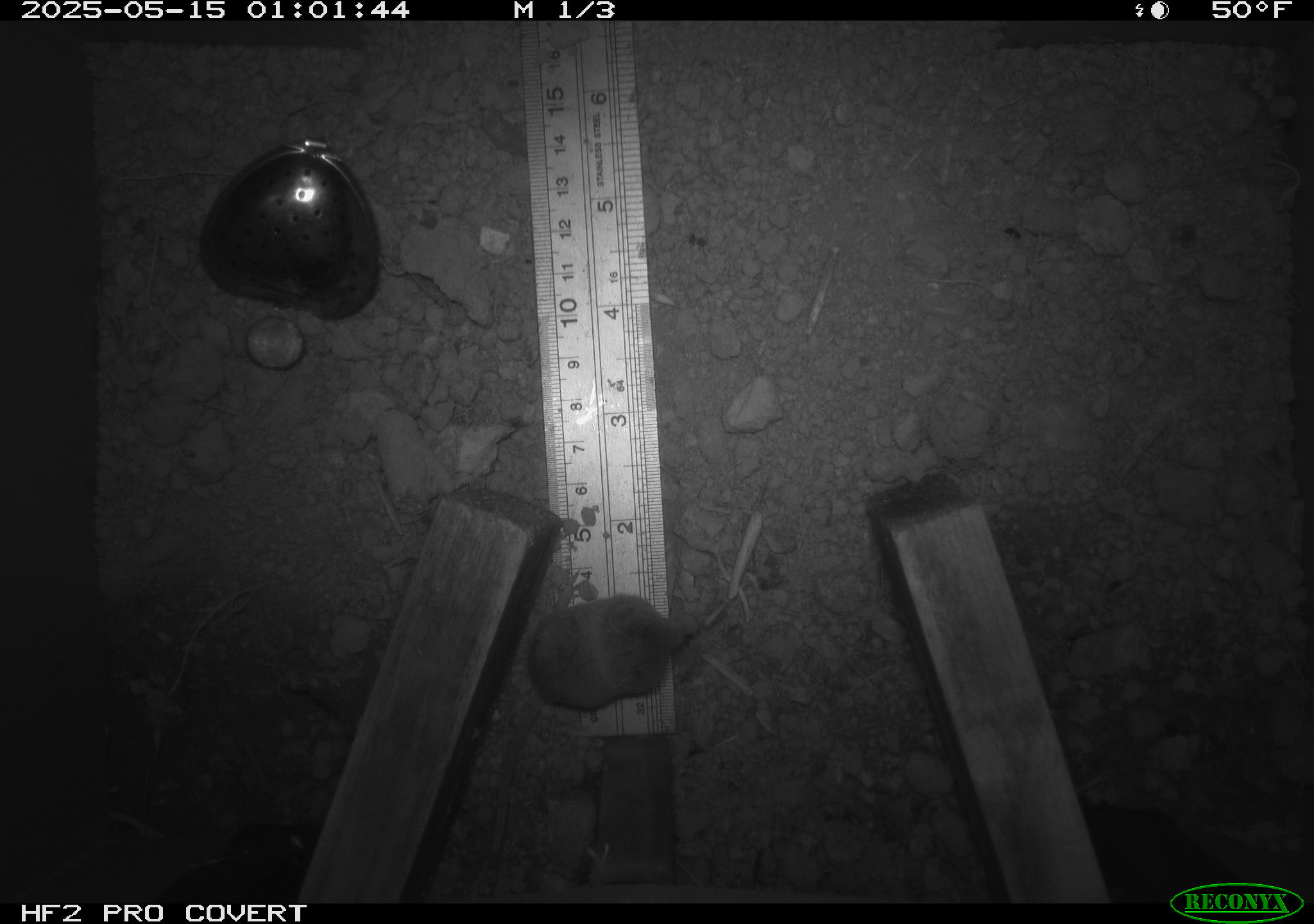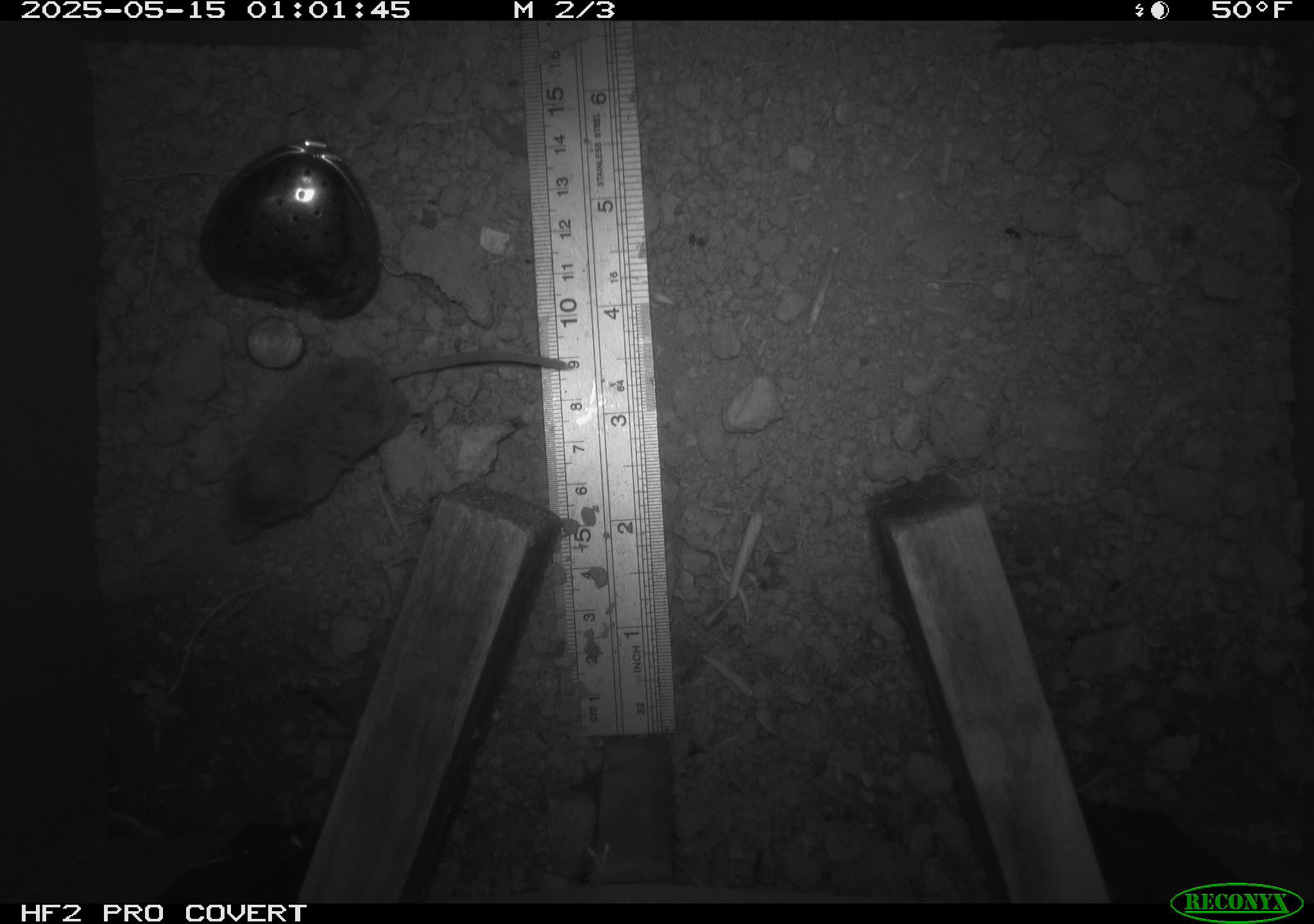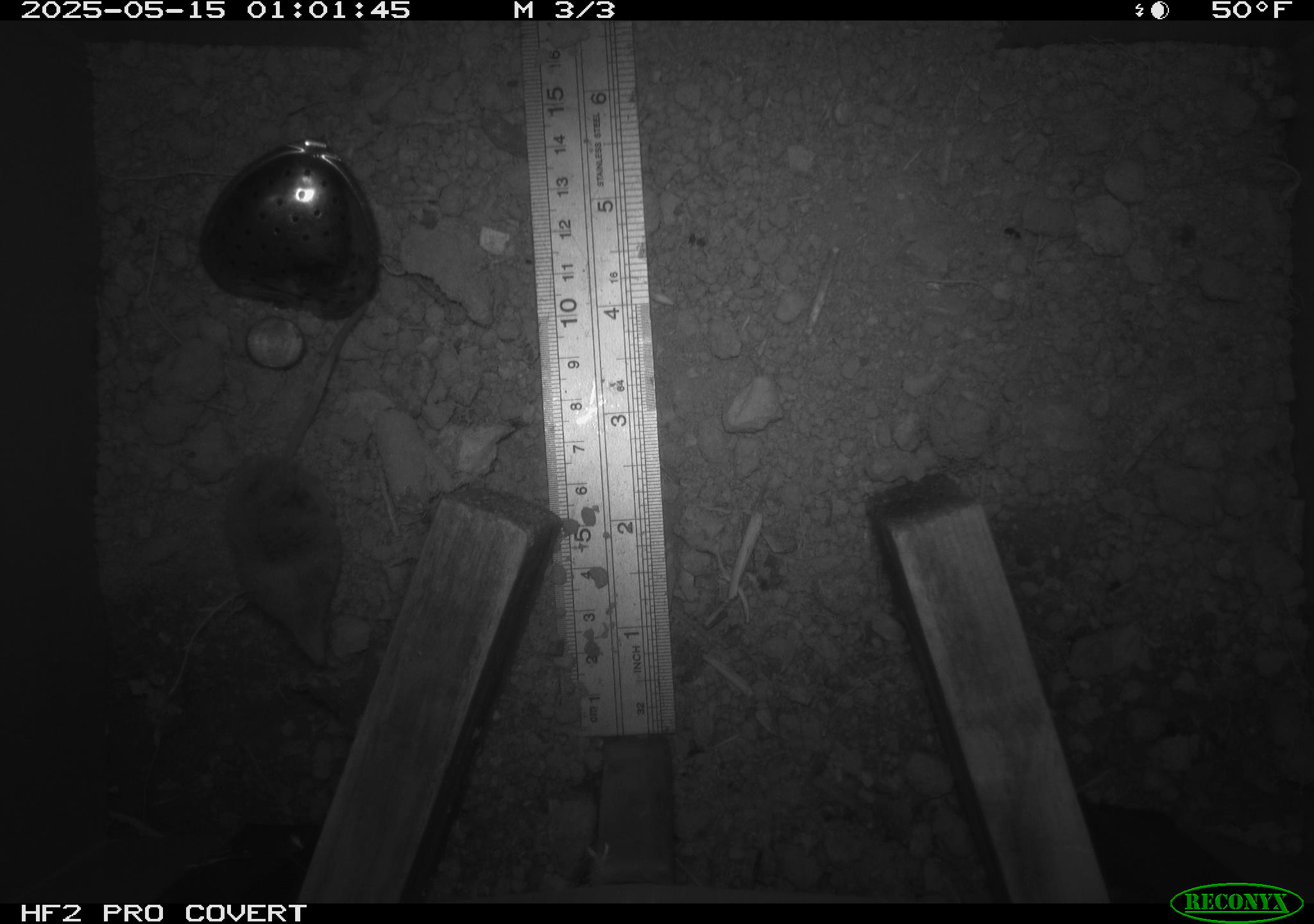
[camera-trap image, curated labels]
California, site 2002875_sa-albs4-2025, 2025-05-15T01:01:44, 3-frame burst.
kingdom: Animalia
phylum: Chordata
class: Mammalia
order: Eulipotyphla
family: Soricidae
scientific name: Soricidae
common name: shrews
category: soricidae family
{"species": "soricidae family (shrews) (Soricidae)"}